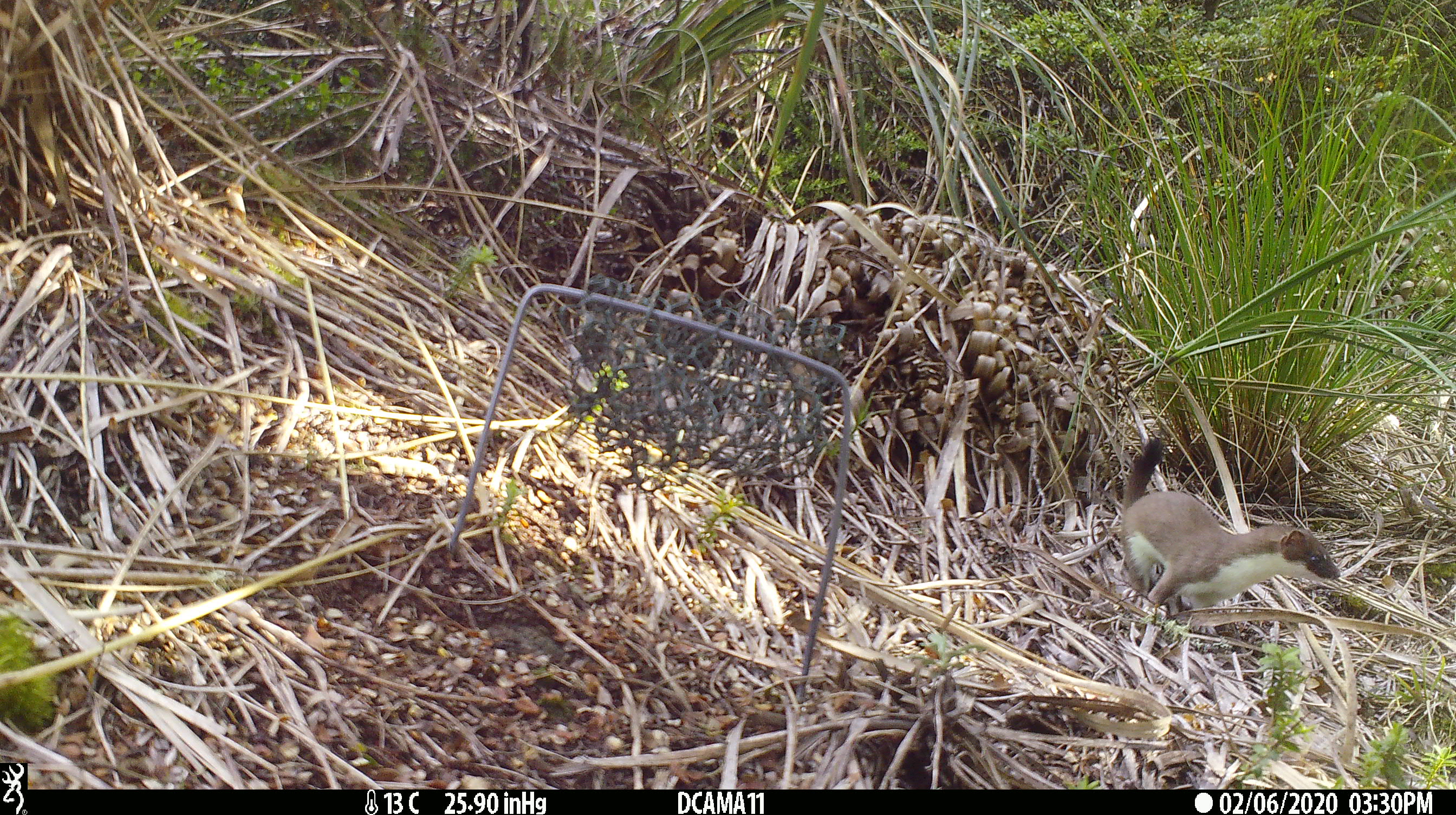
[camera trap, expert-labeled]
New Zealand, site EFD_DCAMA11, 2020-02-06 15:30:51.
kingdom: Animalia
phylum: Chordata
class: Mammalia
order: Carnivora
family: Mustelidae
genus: Mustela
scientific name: Mustela erminea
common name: stoat